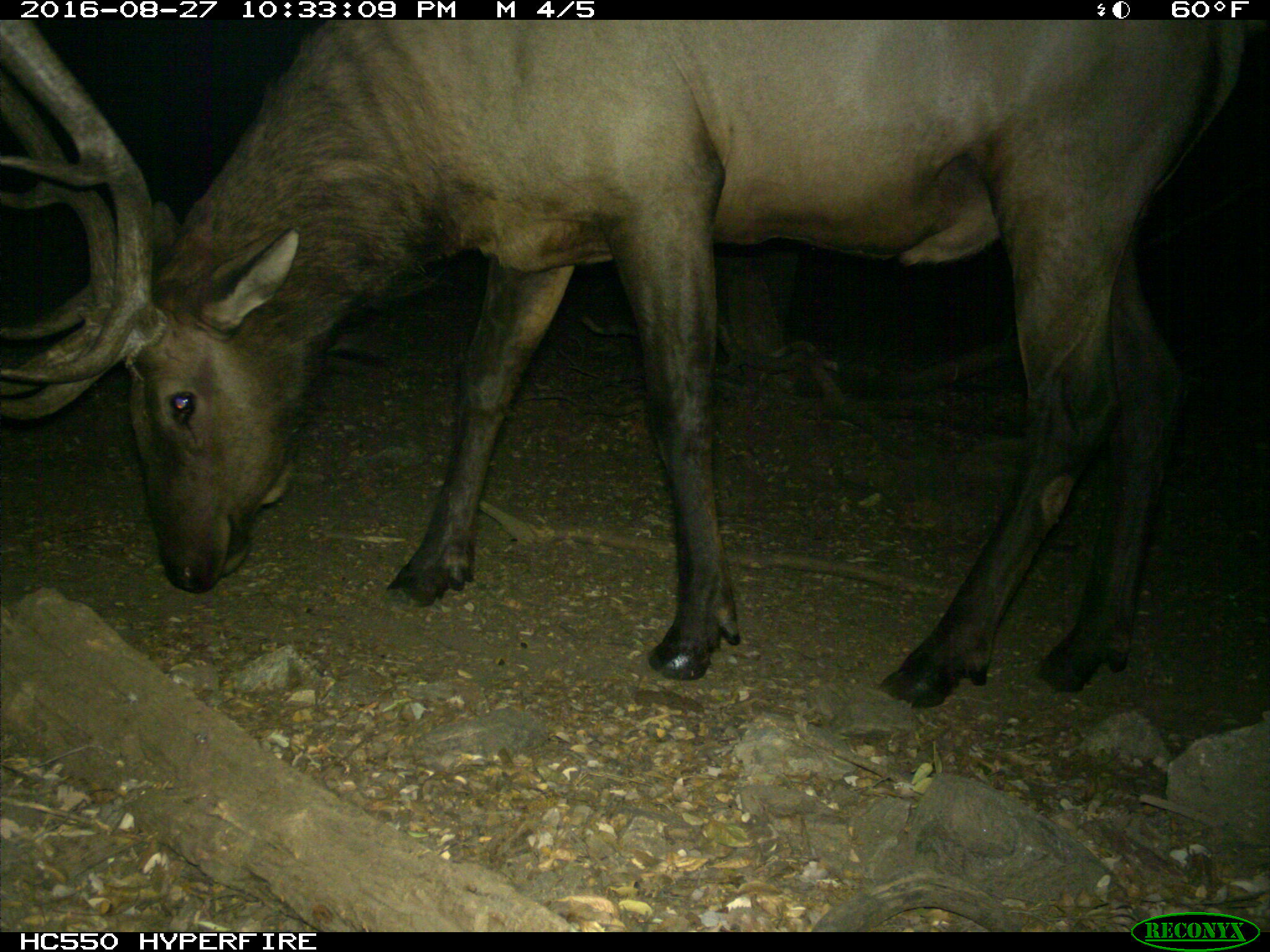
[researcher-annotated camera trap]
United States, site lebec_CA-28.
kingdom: Animalia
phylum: Chordata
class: Mammalia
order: Artiodactyla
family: Cervidae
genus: Cervus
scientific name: Cervus canadensis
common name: elk